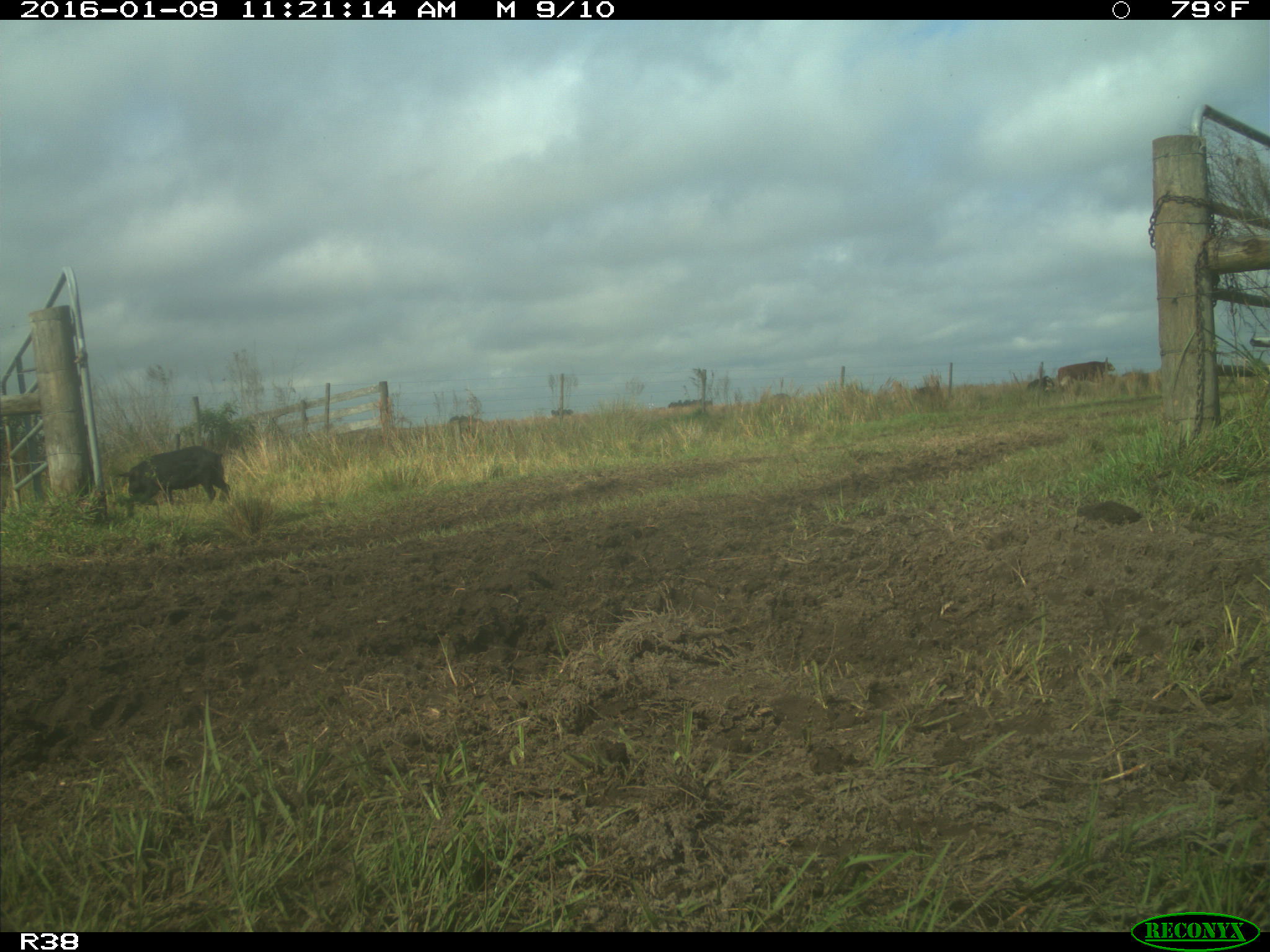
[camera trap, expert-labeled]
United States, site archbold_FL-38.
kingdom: Animalia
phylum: Chordata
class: Mammalia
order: Artiodactyla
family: Suidae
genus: Sus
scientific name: Sus scrofa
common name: wild boar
Sus scrofa (wild boar).